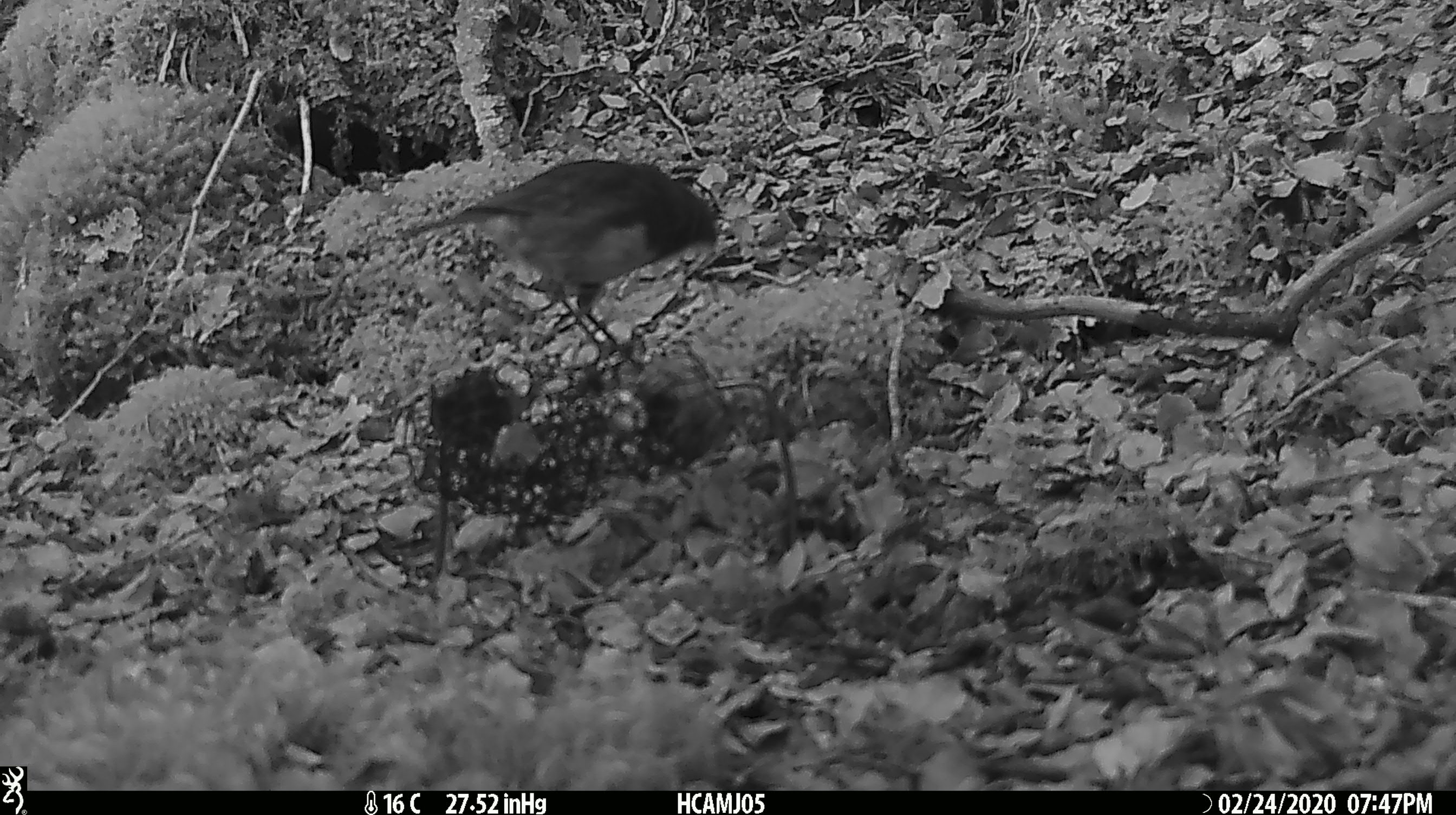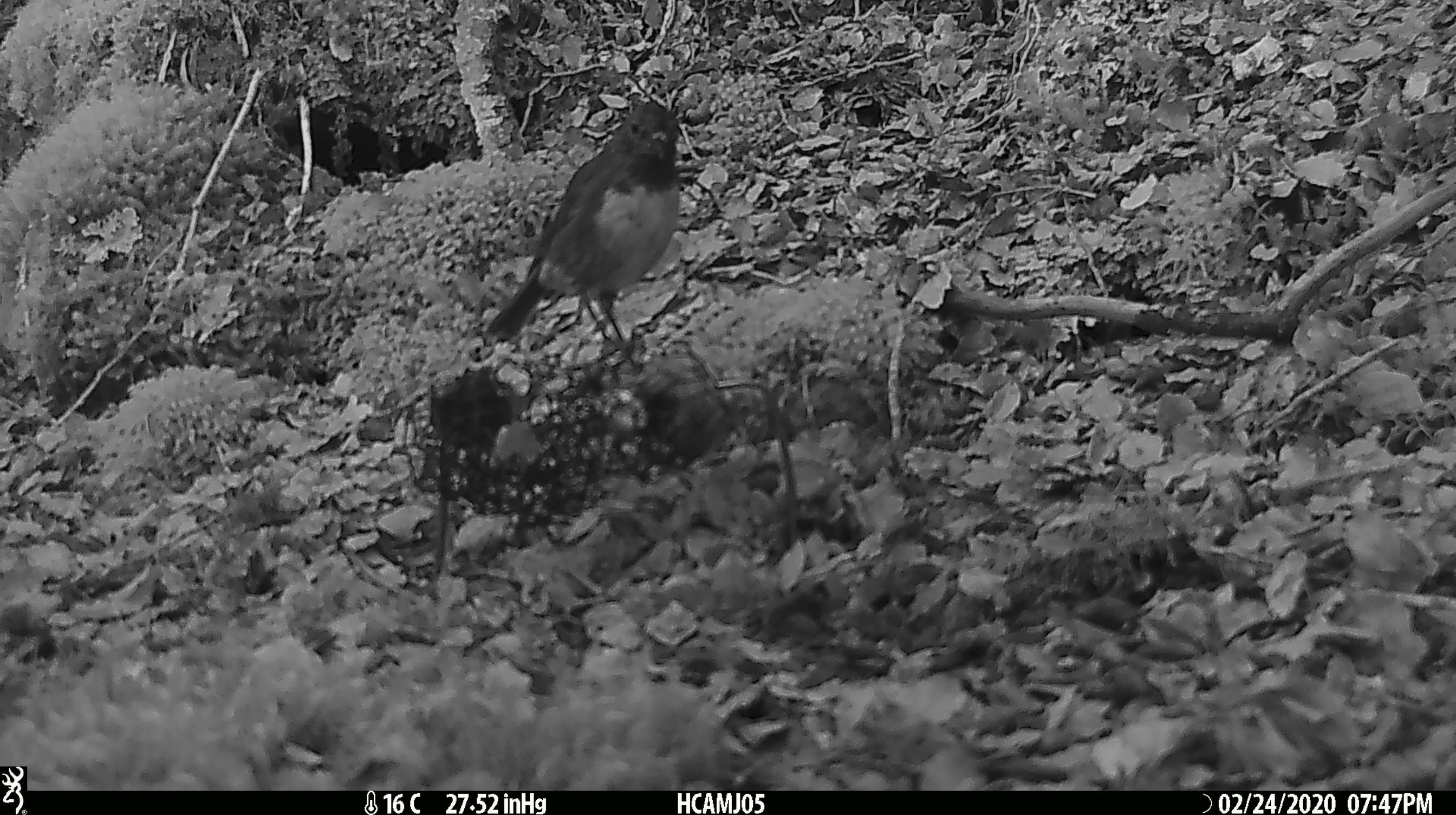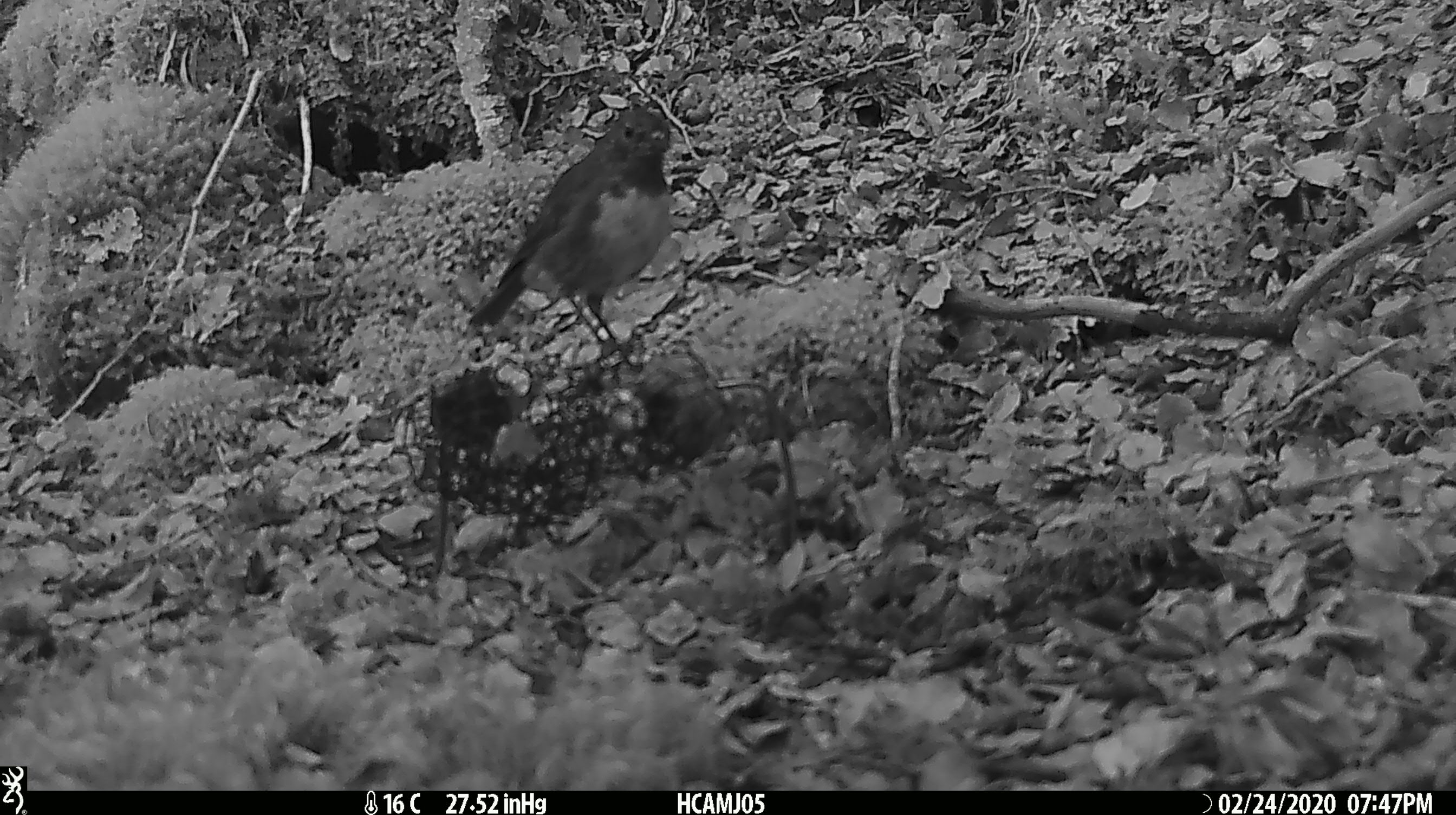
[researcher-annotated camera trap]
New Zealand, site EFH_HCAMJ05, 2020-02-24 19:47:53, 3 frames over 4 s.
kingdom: Animalia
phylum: Chordata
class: Aves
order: Passeriformes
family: Petroicidae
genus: Petroica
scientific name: Petroica australis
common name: new zealand robin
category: robin